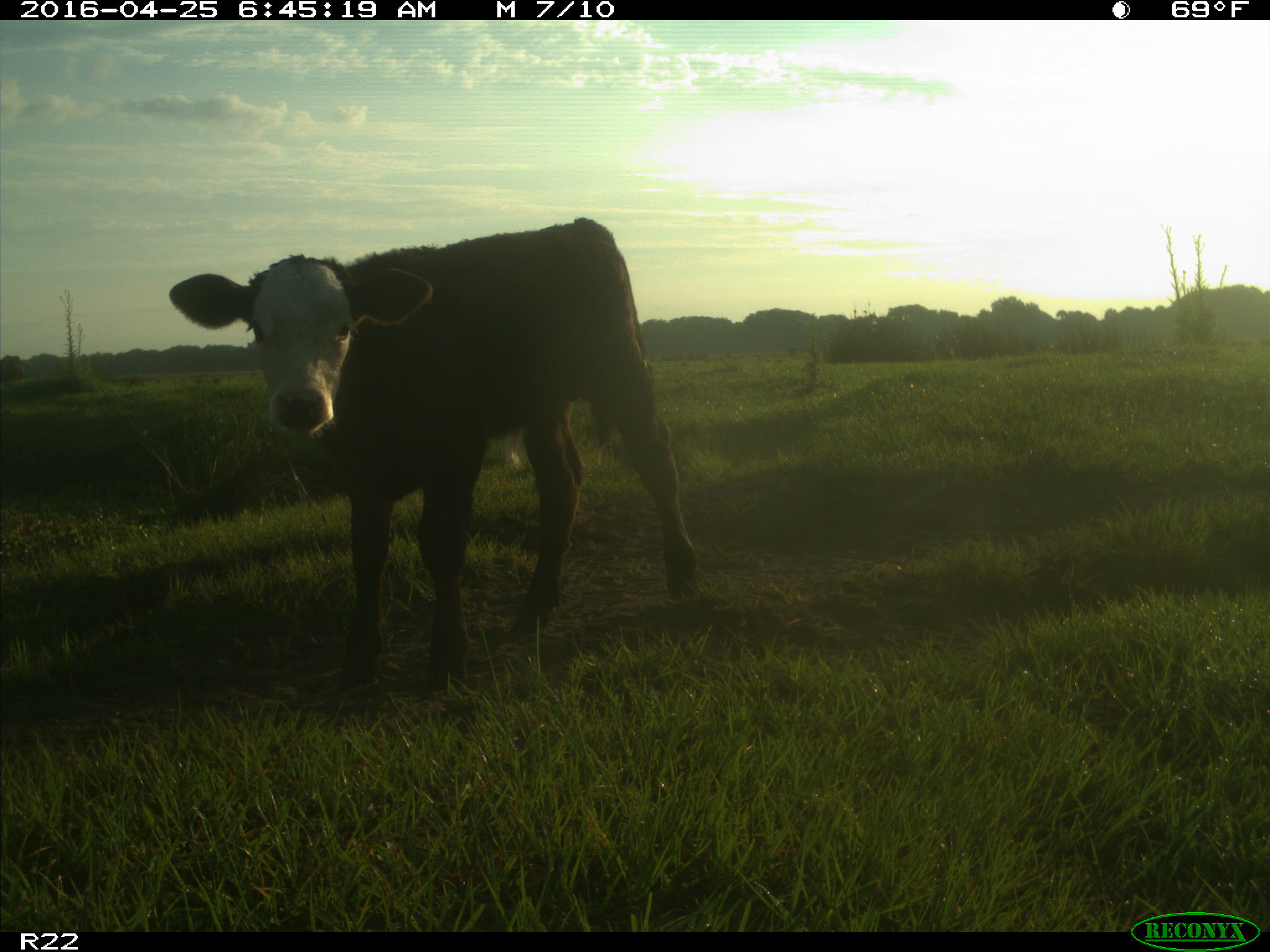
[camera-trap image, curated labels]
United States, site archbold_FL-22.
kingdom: Animalia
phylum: Chordata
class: Mammalia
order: Artiodactyla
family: Bovidae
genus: Bos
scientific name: Bos taurus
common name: domestic cow